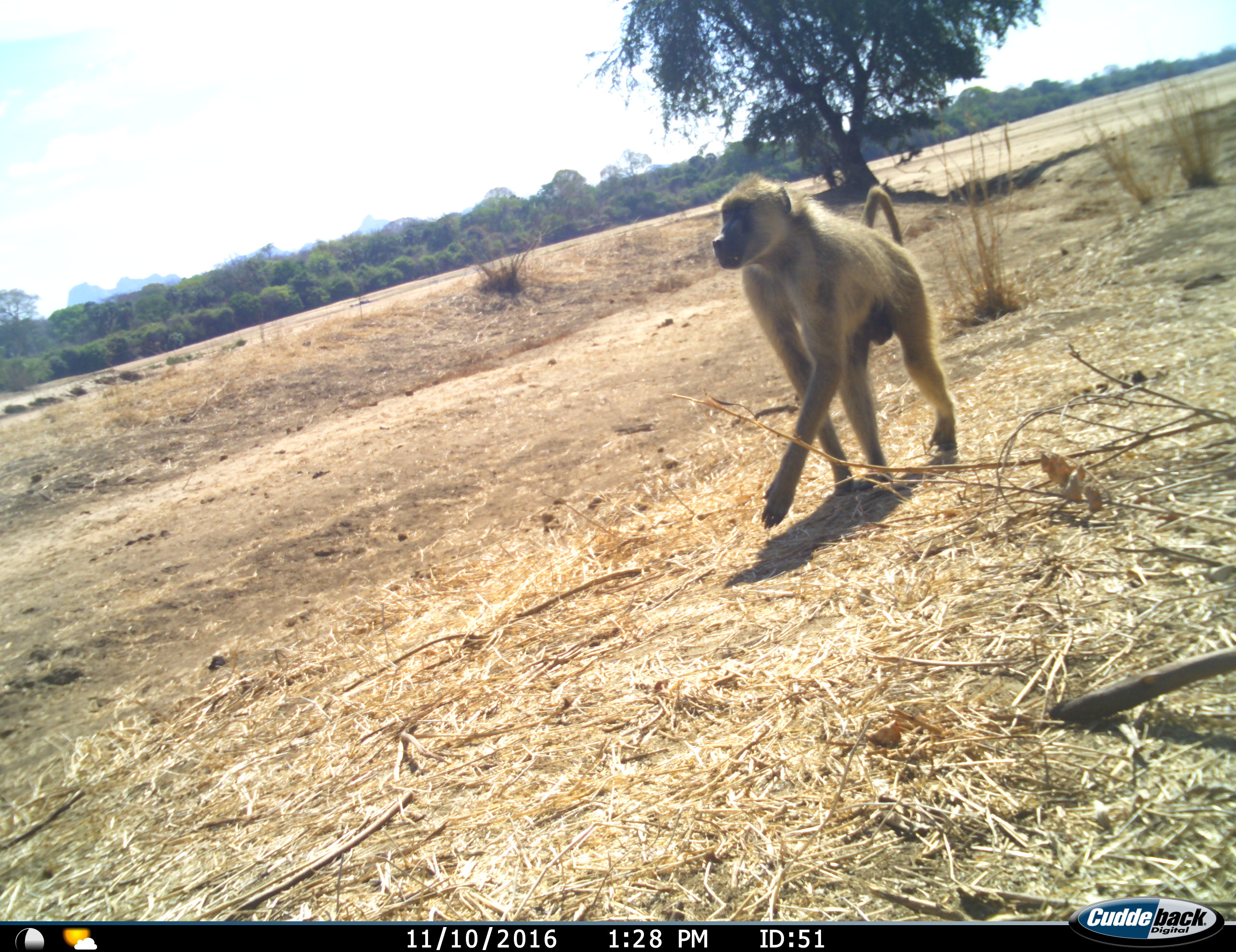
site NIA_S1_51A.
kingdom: Animalia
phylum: Chordata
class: Mammalia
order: Primates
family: Cercopithecidae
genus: Papio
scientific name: Papio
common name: baboon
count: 1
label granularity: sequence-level